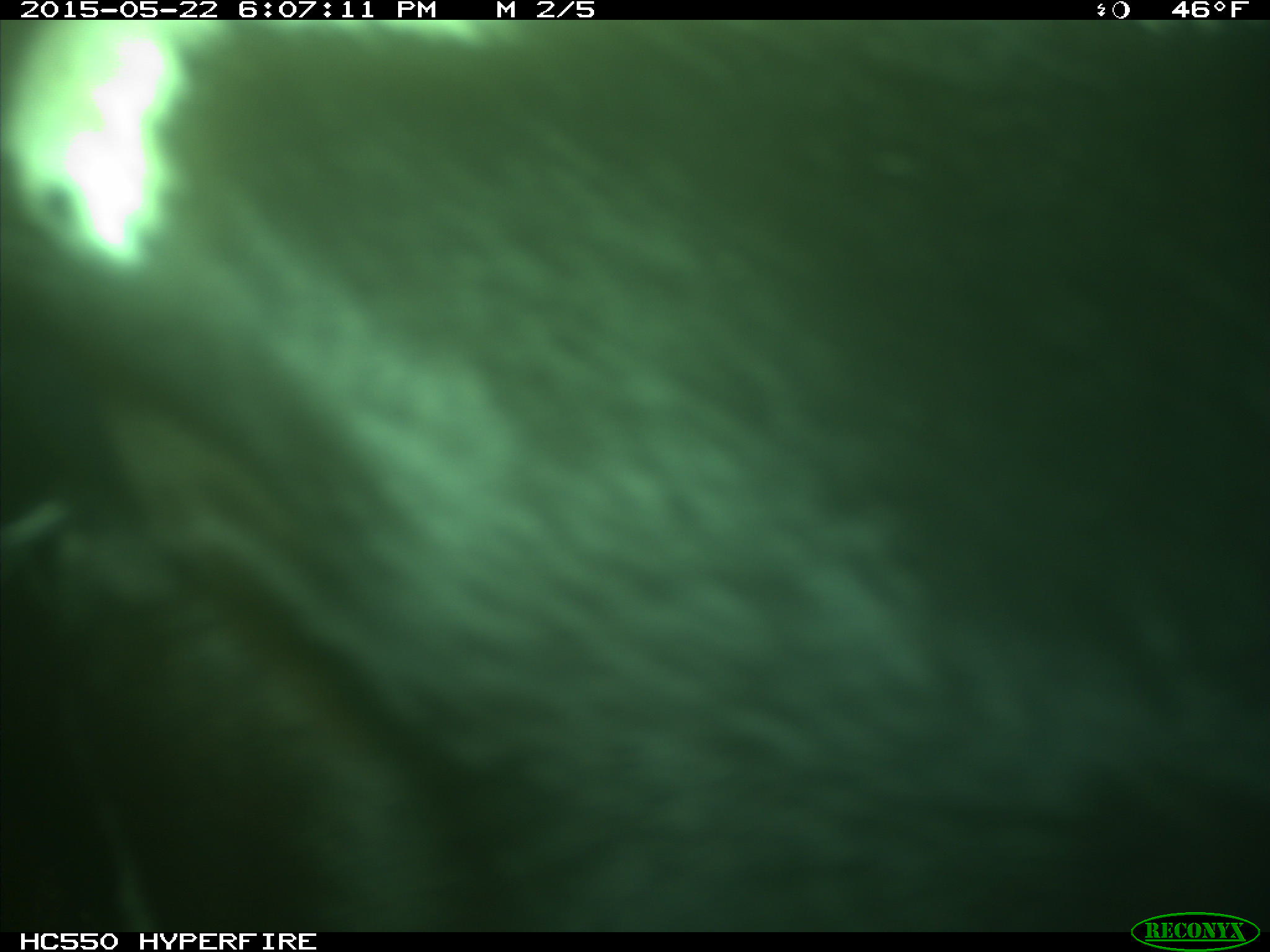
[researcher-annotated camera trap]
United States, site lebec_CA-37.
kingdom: Animalia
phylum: Chordata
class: Mammalia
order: Artiodactyla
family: Bovidae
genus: Bos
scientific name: Bos taurus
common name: domestic cow